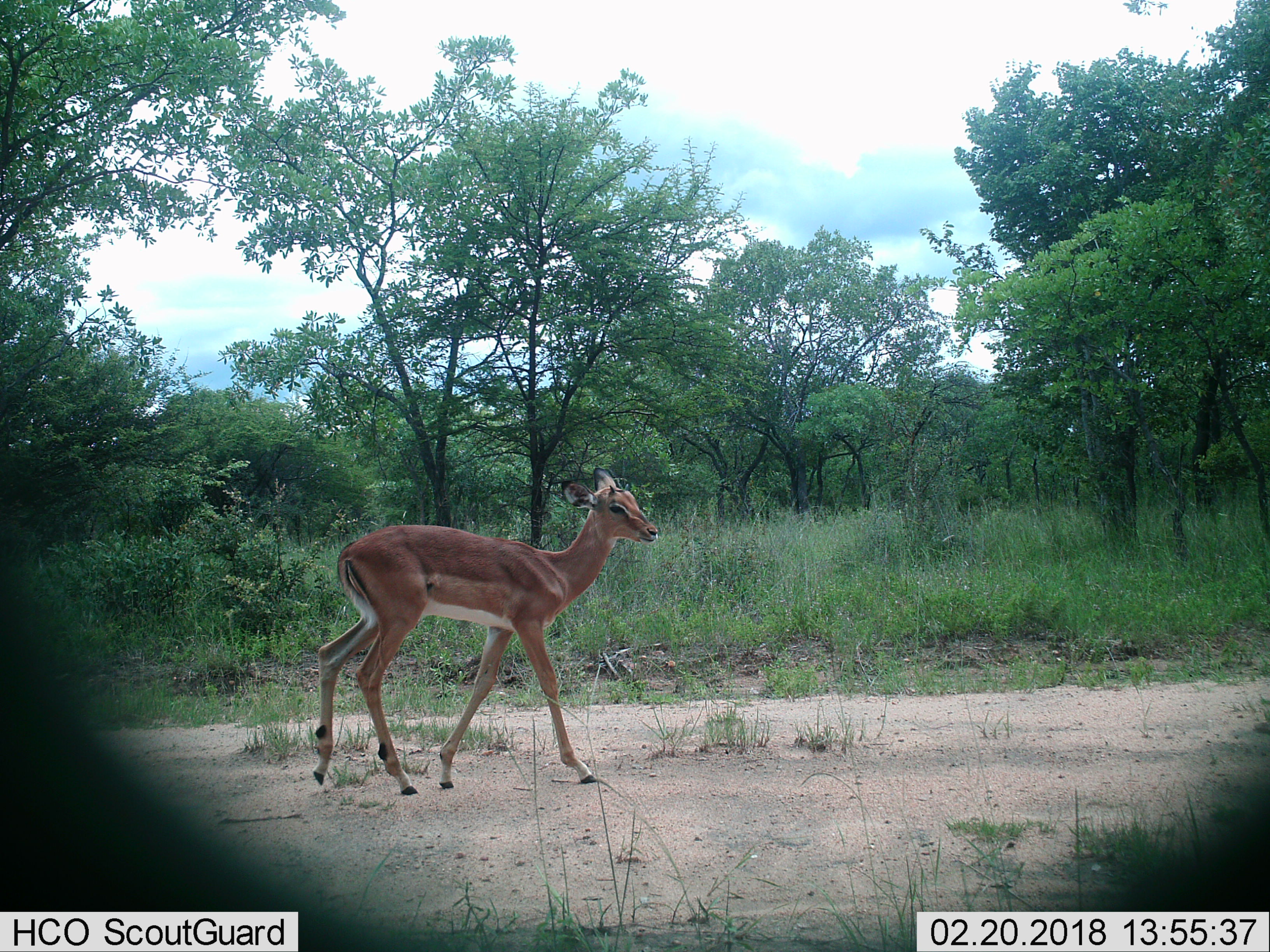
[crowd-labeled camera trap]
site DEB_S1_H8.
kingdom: Animalia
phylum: Chordata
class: Mammalia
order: Artiodactyla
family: Bovidae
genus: Aepyceros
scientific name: Aepyceros melampus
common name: impala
Impala (Aepyceros melampus), count 1. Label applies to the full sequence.